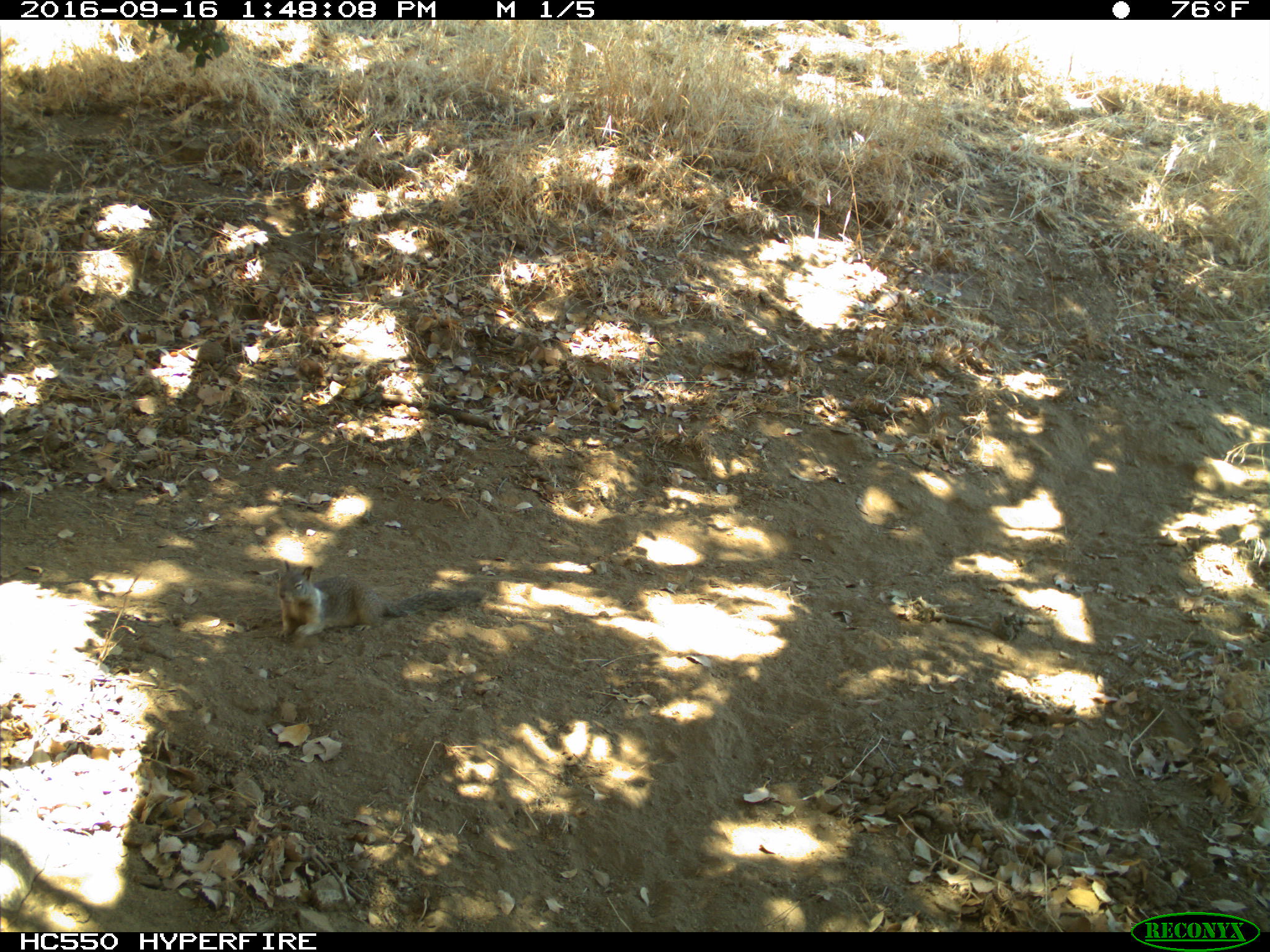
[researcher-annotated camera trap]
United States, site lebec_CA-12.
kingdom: Animalia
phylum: Chordata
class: Mammalia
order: Rodentia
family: Sciuridae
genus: Otospermophilus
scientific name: Otospermophilus beecheyi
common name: california ground squirrel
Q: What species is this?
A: Otospermophilus beecheyi (california ground squirrel).